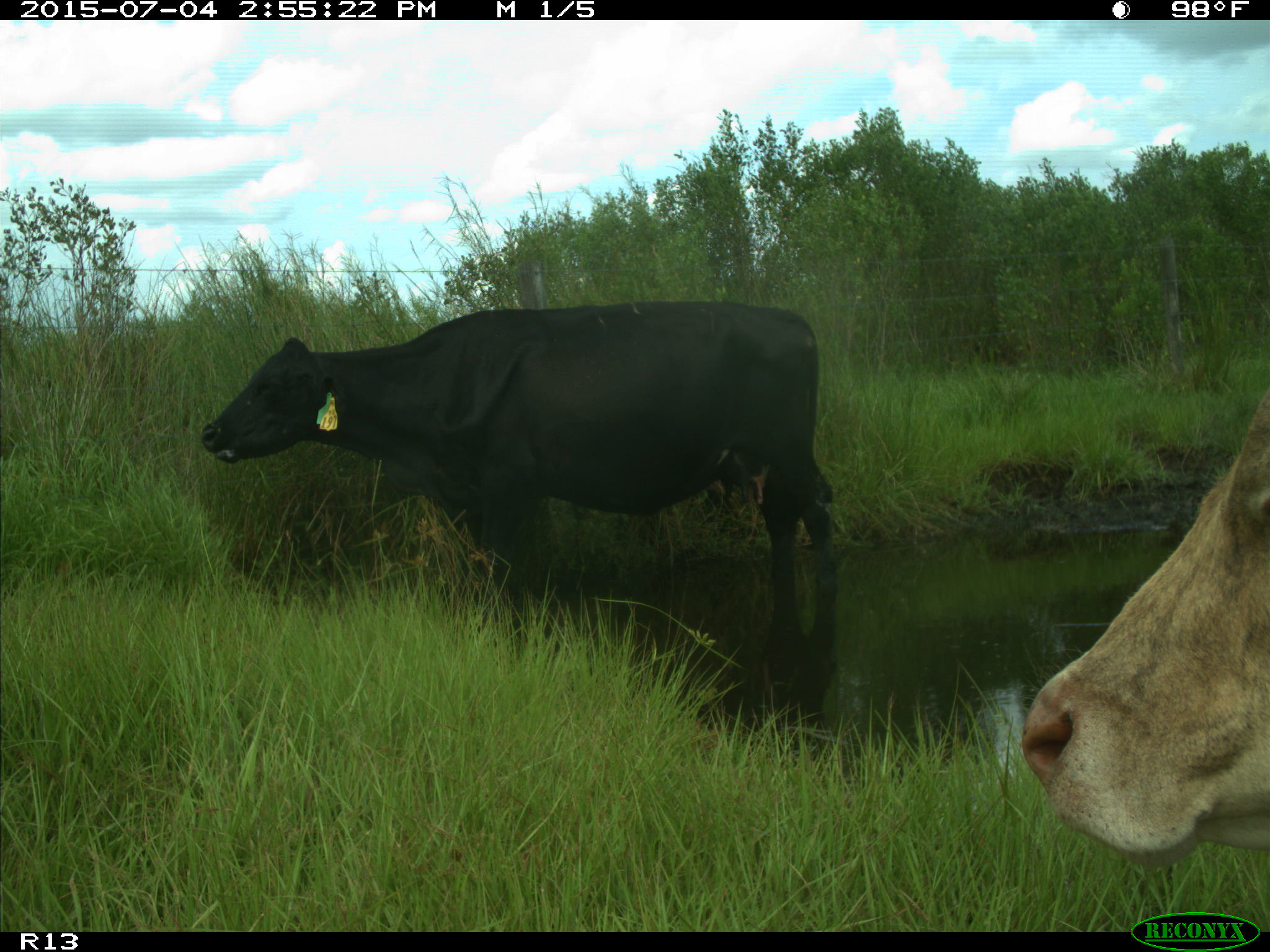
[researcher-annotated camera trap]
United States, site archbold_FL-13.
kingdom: Animalia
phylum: Chordata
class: Mammalia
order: Artiodactyla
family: Bovidae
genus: Bos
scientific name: Bos taurus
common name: domestic cow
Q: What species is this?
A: Bos taurus (domestic cow).